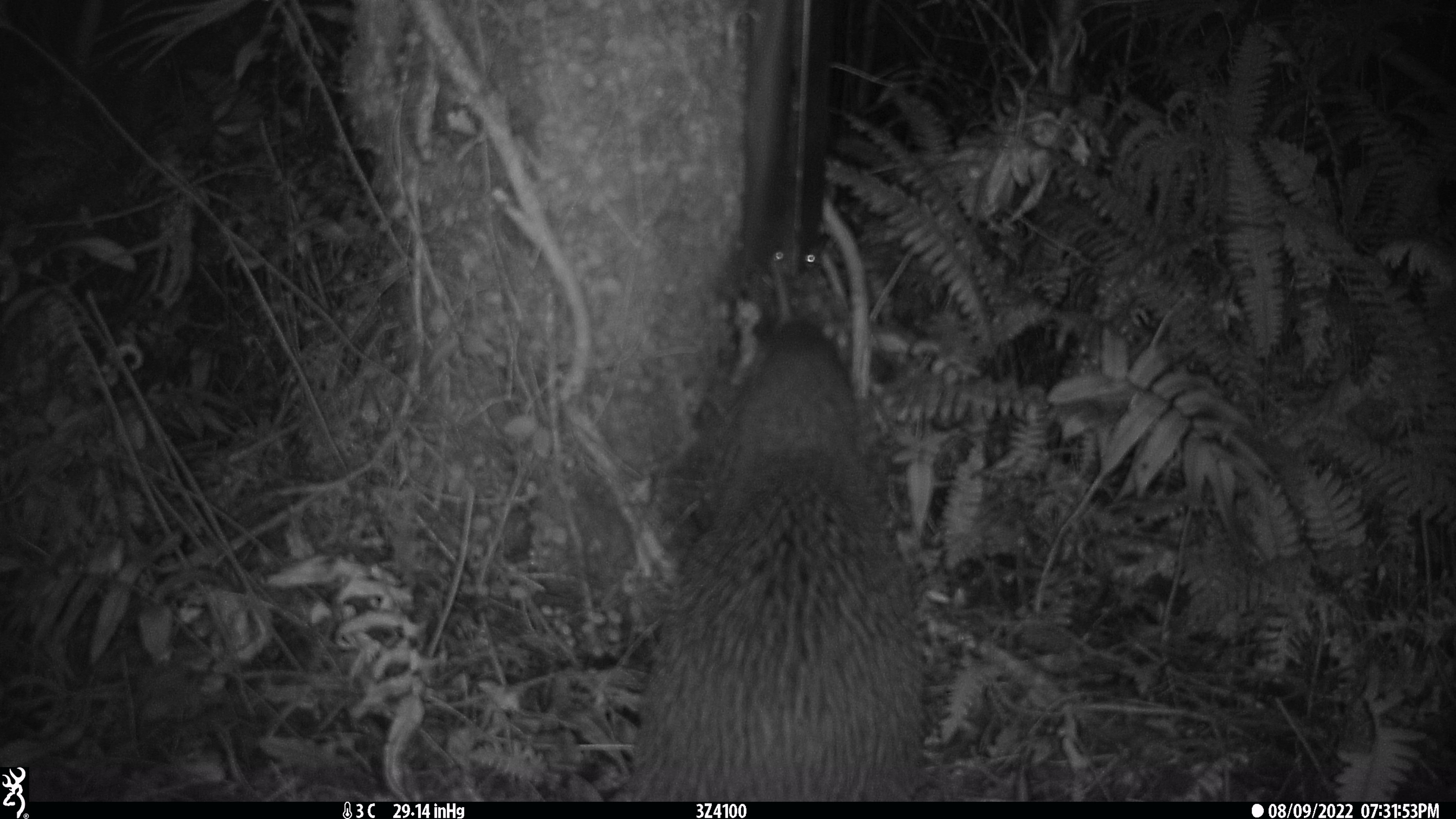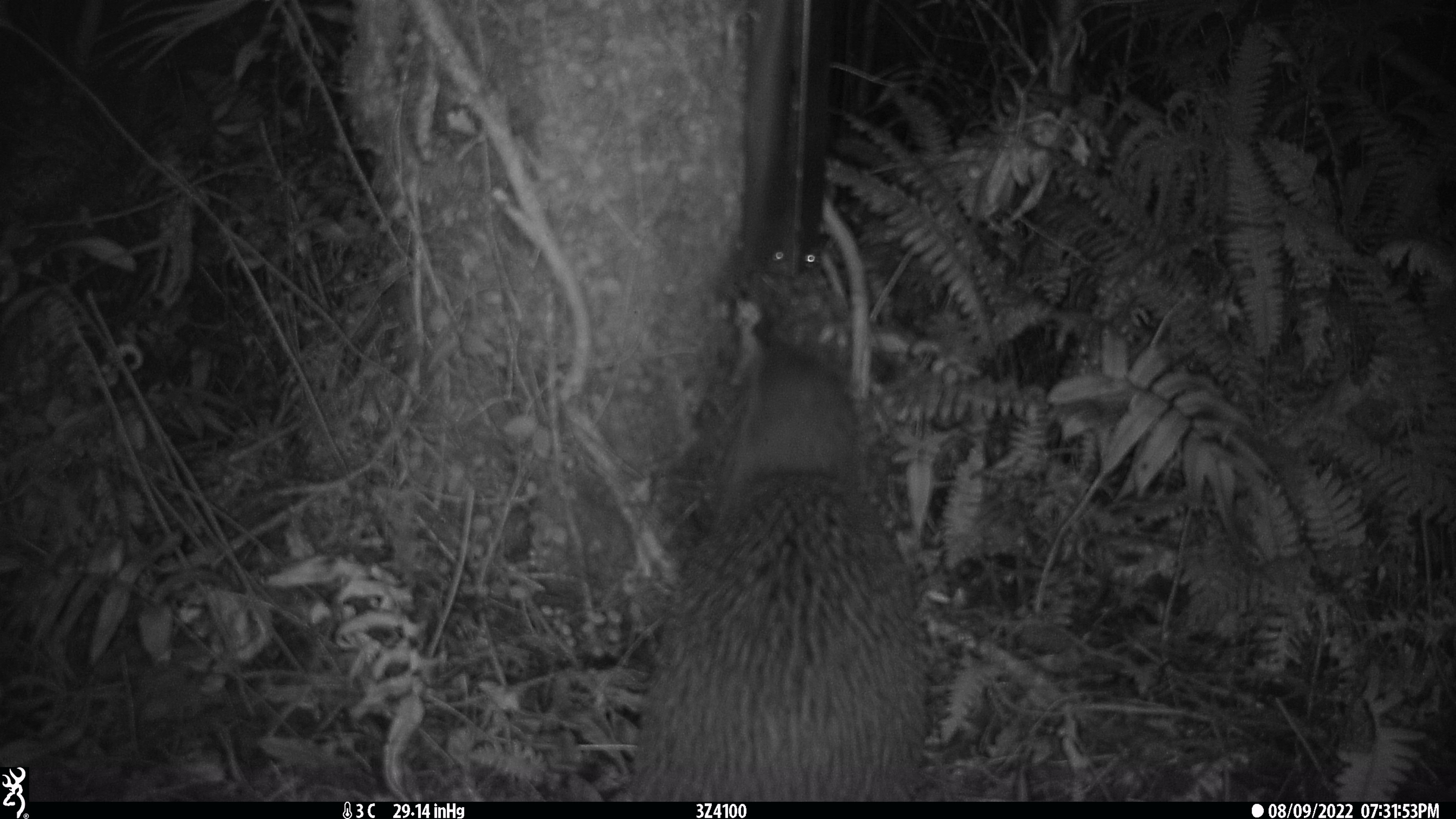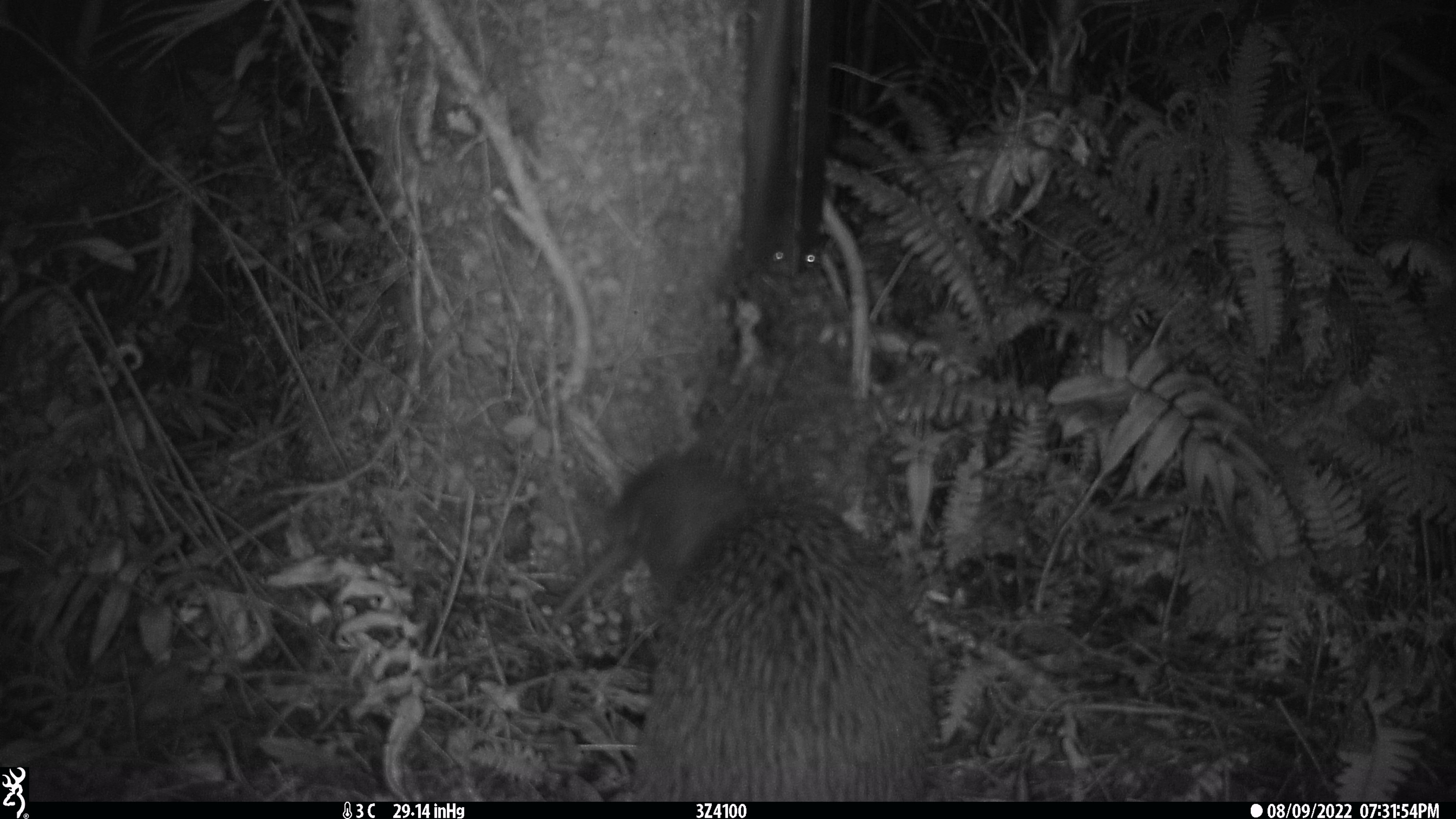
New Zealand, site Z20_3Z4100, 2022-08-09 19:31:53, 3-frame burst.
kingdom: Animalia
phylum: Chordata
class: Aves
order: Apterygiformes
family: Apterygidae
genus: Apteryx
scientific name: Apteryx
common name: kiwi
Kiwi (Apteryx).